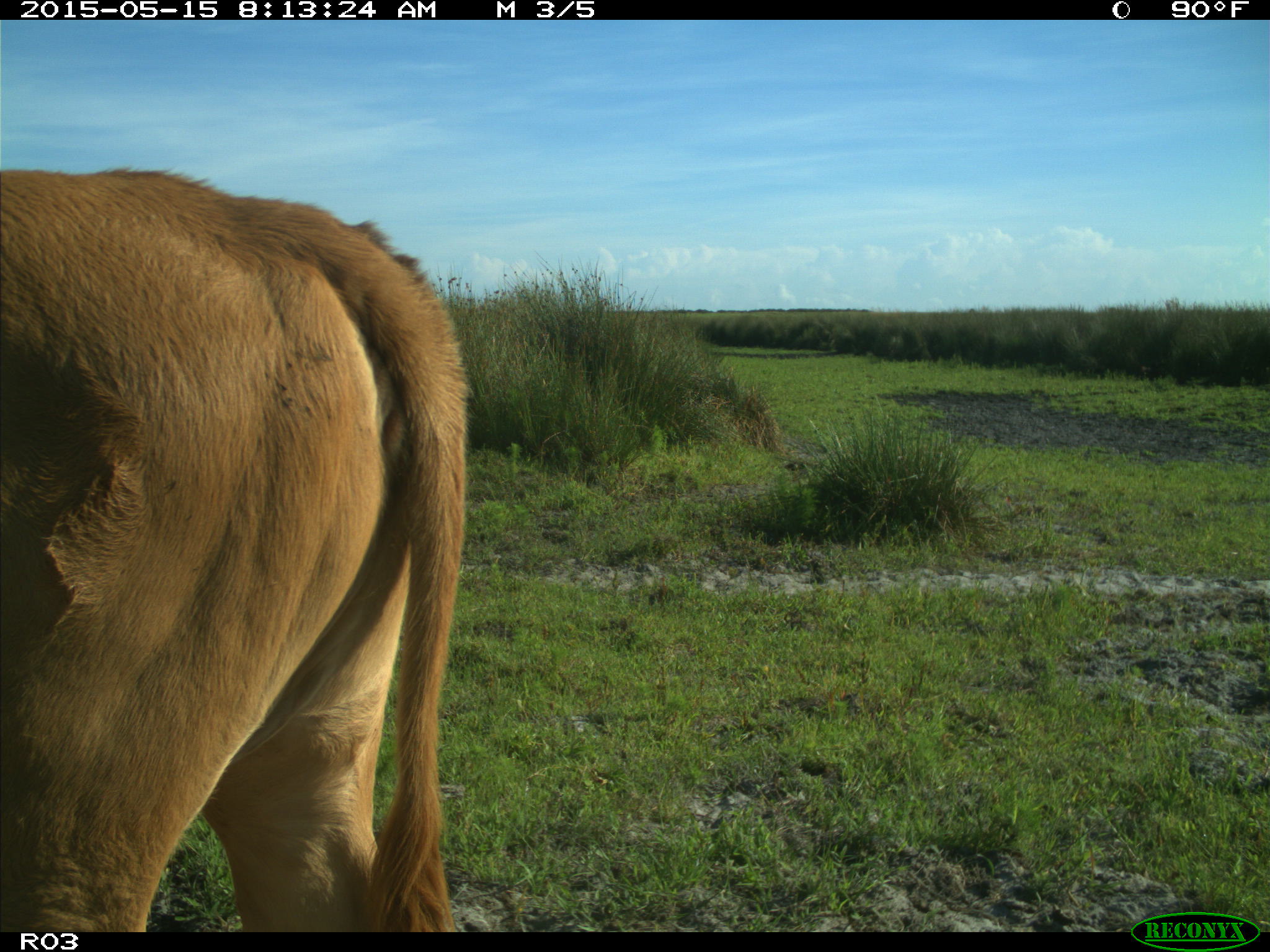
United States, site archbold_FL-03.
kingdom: Animalia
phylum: Chordata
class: Mammalia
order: Artiodactyla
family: Bovidae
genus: Bos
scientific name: Bos taurus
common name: domestic cow